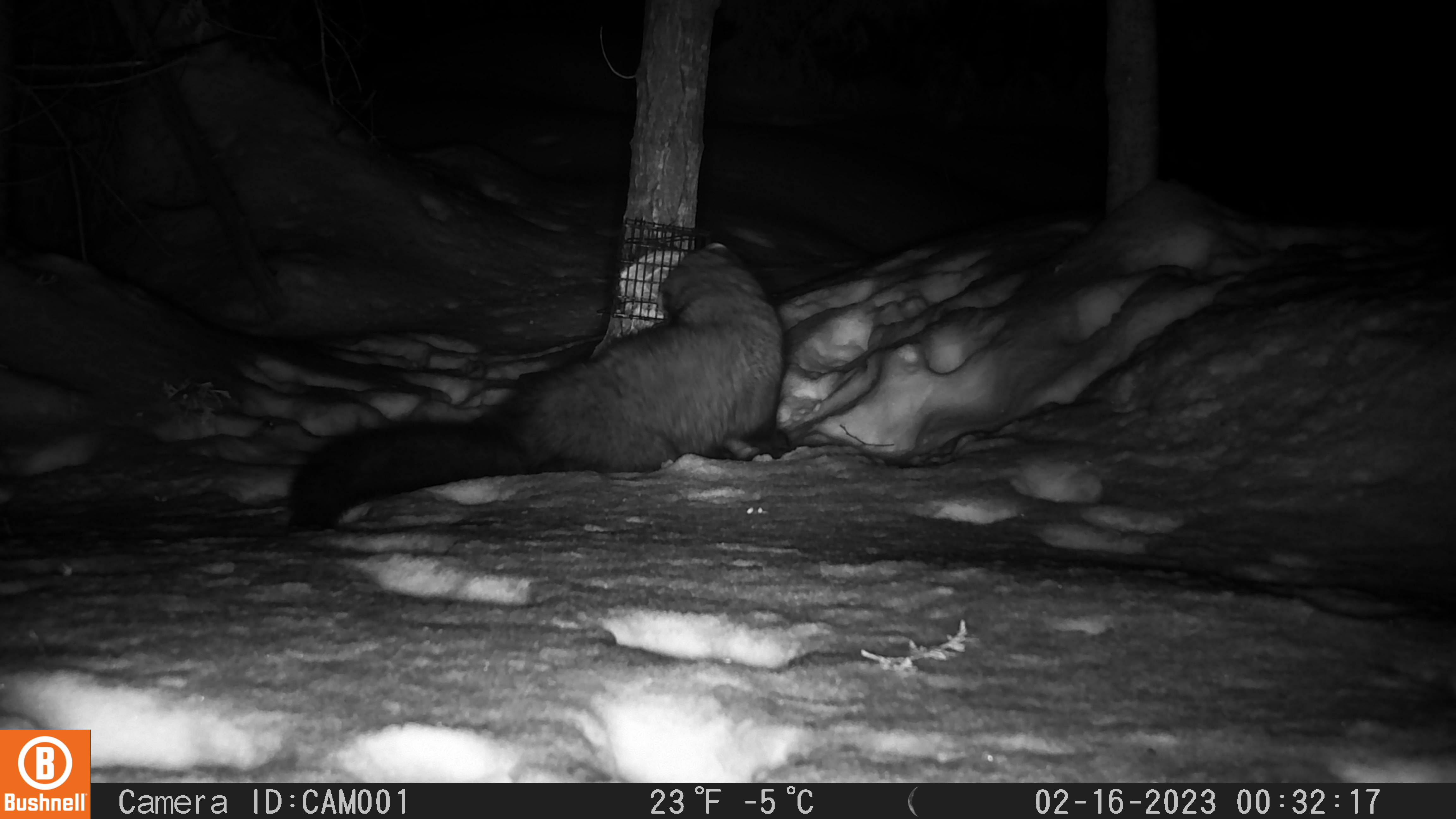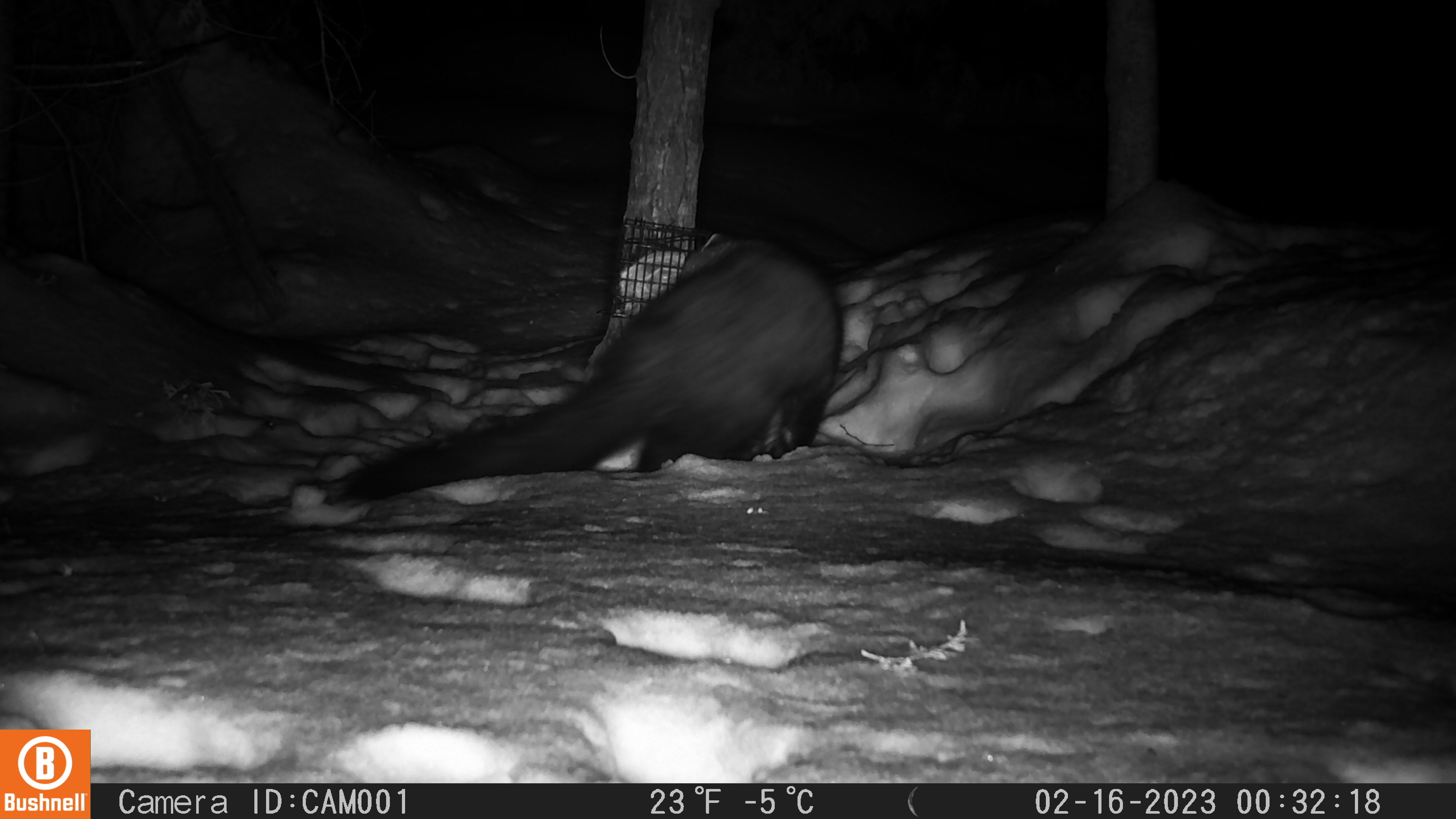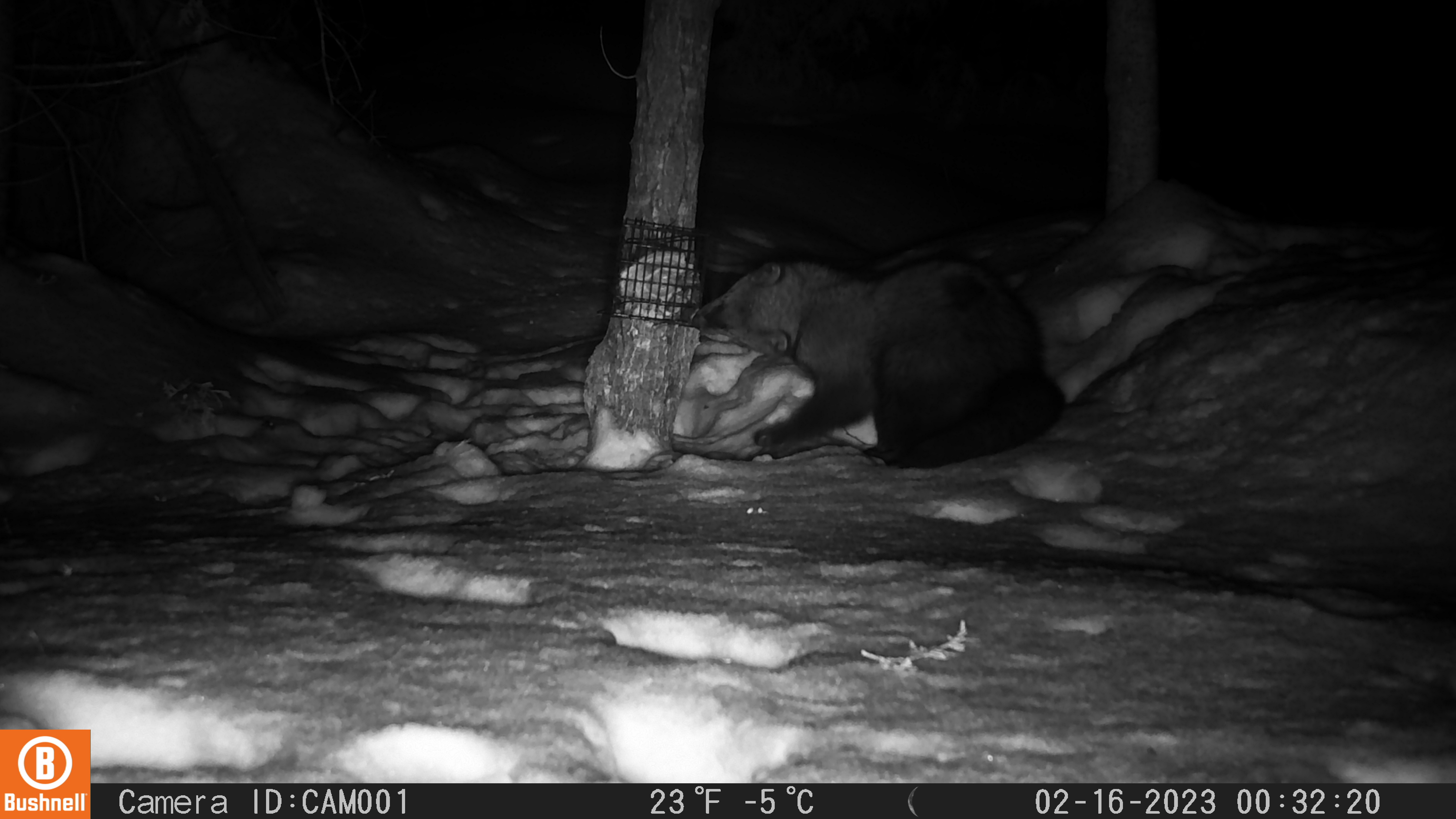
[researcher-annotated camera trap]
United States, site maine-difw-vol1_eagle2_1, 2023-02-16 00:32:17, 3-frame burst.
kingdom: Animalia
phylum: Chordata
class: Mammalia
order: Carnivora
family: Mustelidae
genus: Pekania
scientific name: Pekania pennanti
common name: fisher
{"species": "fisher (Pekania pennanti)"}